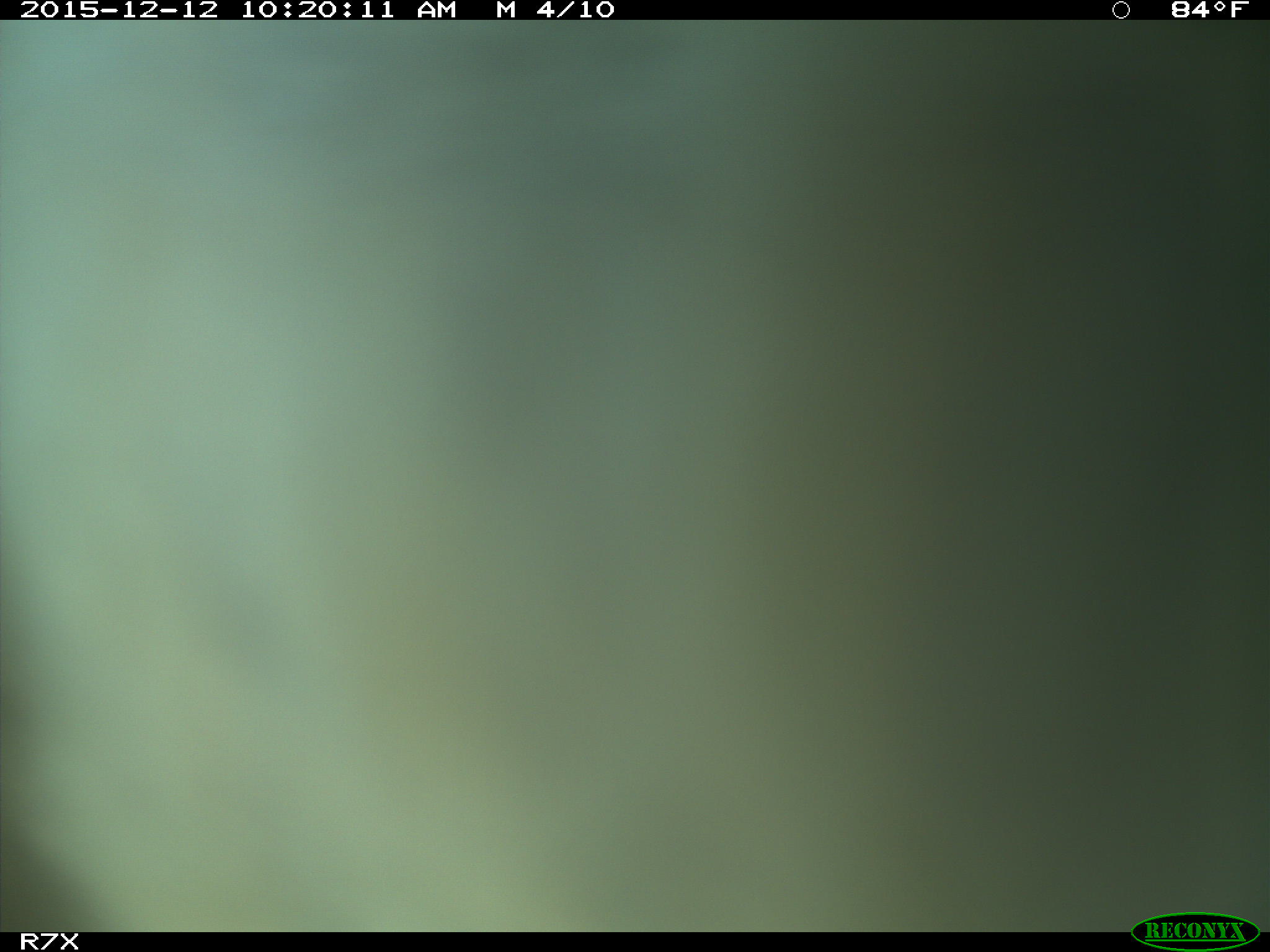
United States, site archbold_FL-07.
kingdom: Animalia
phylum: Chordata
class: Mammalia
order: Artiodactyla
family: Bovidae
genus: Bos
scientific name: Bos taurus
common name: domestic cow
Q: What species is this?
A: Bos taurus (domestic cow).